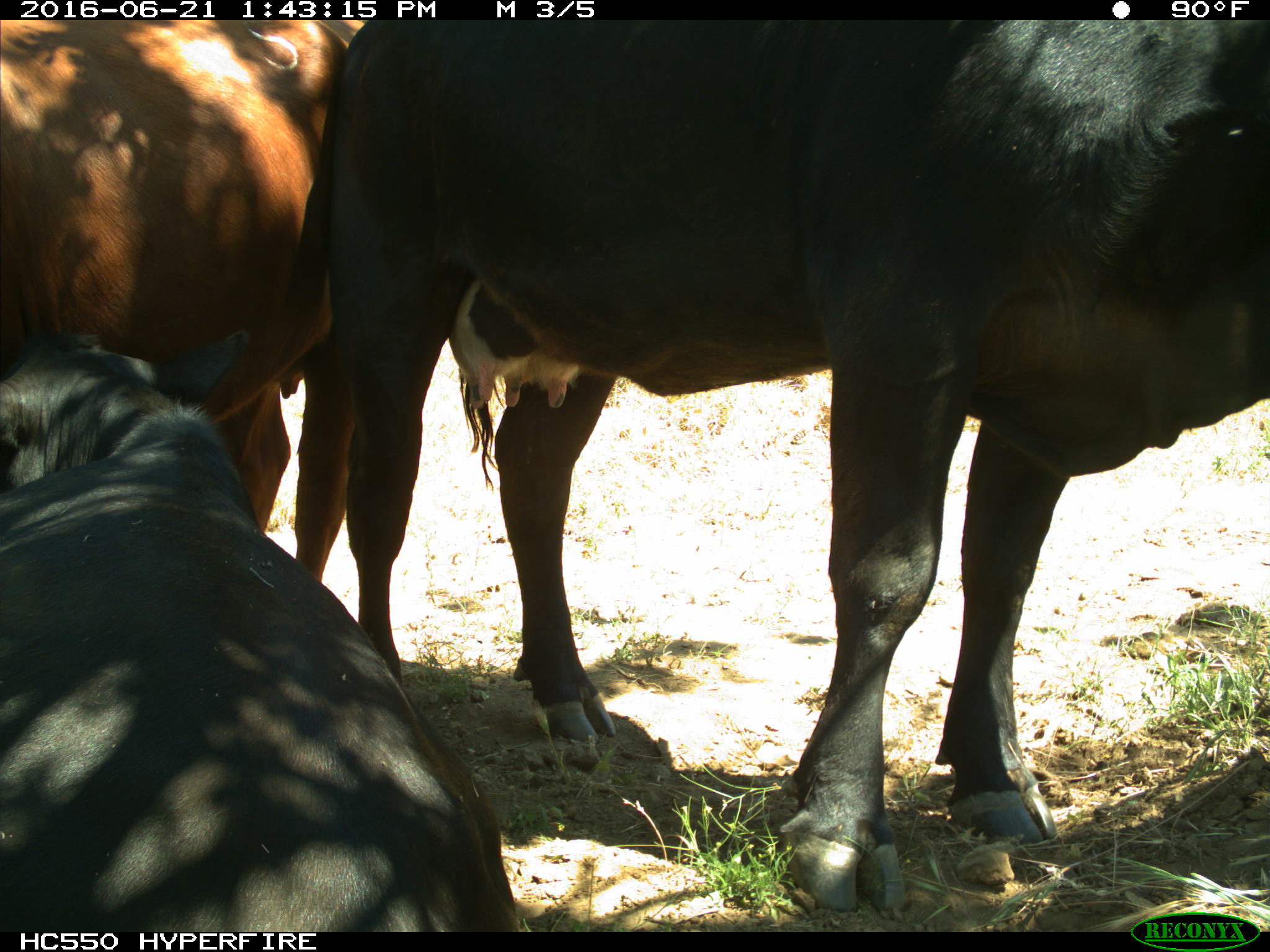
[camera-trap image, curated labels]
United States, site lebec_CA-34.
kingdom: Animalia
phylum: Chordata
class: Mammalia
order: Artiodactyla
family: Bovidae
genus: Bos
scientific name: Bos taurus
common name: domestic cow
Bos taurus (domestic cow).